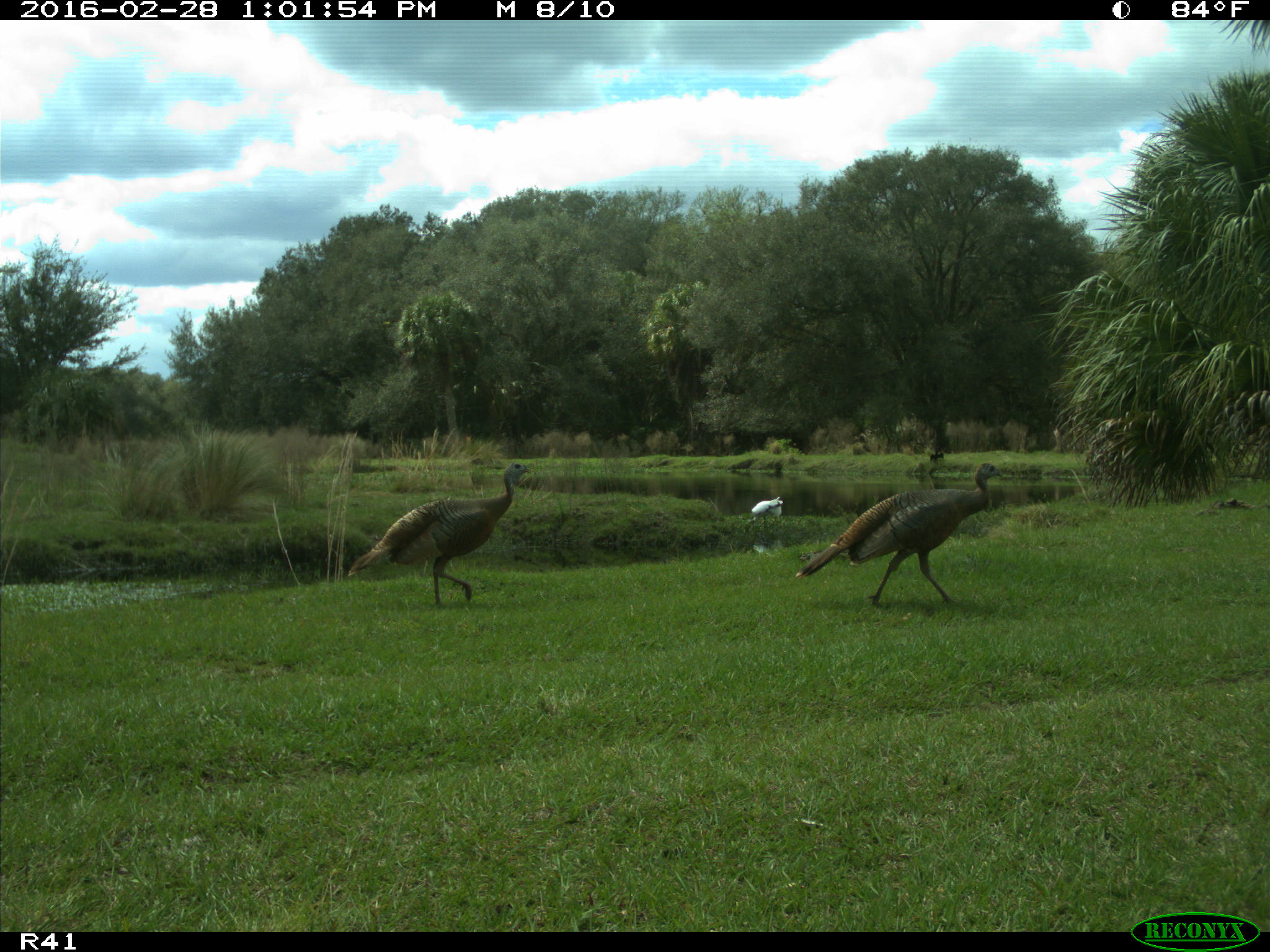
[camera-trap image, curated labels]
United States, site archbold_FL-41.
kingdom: Animalia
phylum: Chordata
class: Aves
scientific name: Aves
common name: birds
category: unidentified bird